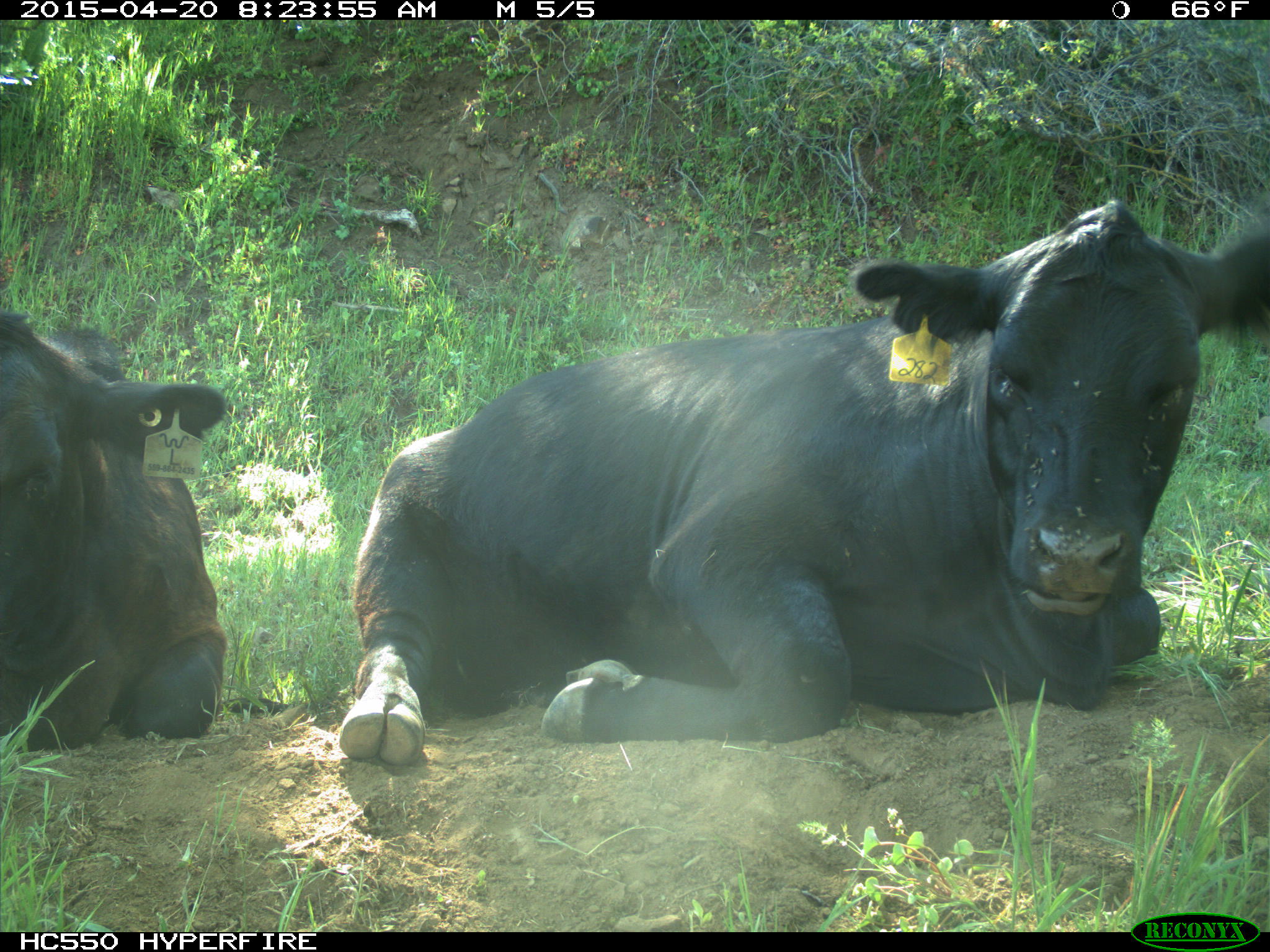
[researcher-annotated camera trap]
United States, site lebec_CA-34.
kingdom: Animalia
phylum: Chordata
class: Mammalia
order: Artiodactyla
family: Bovidae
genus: Bos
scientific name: Bos taurus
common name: domestic cow